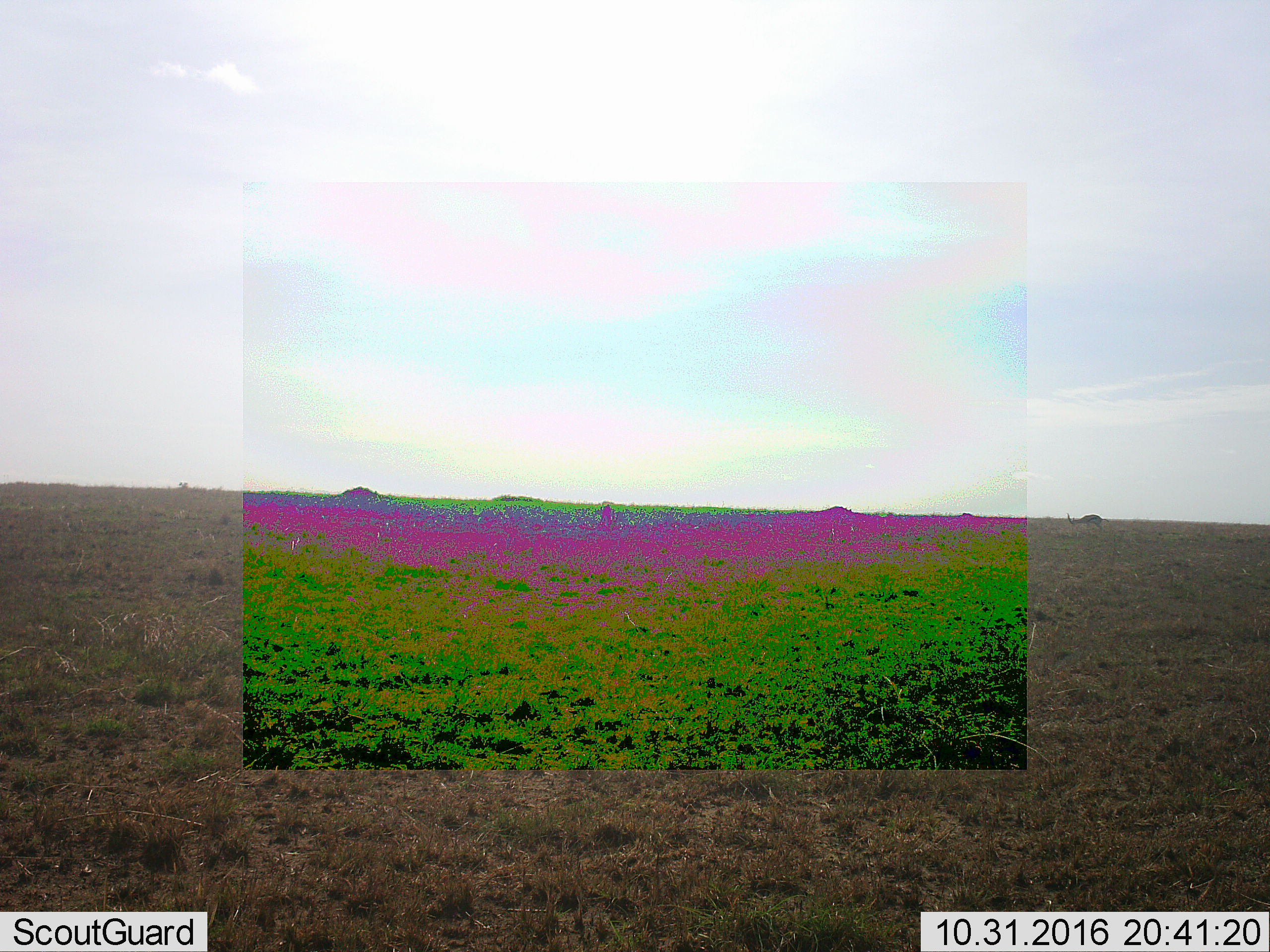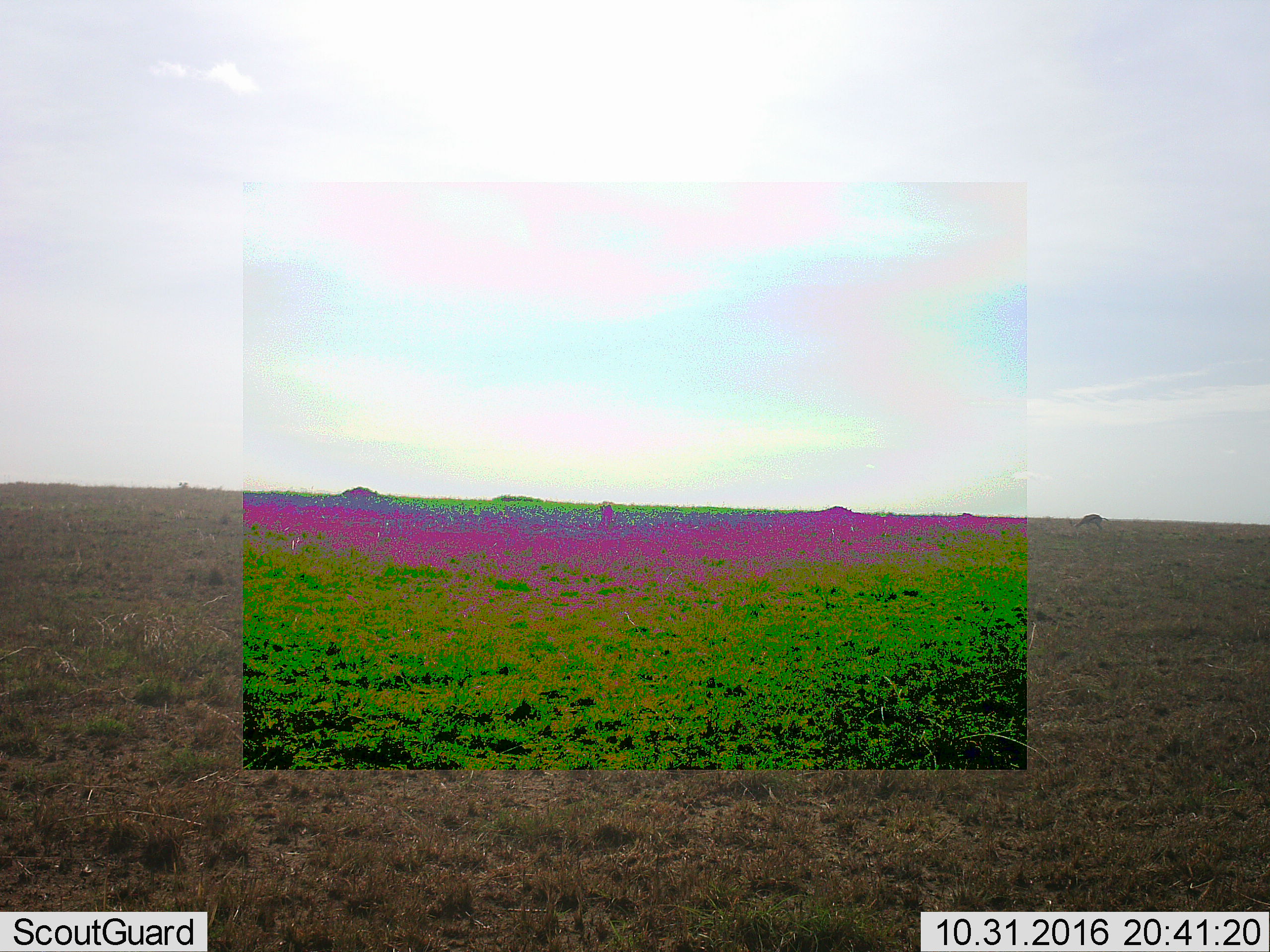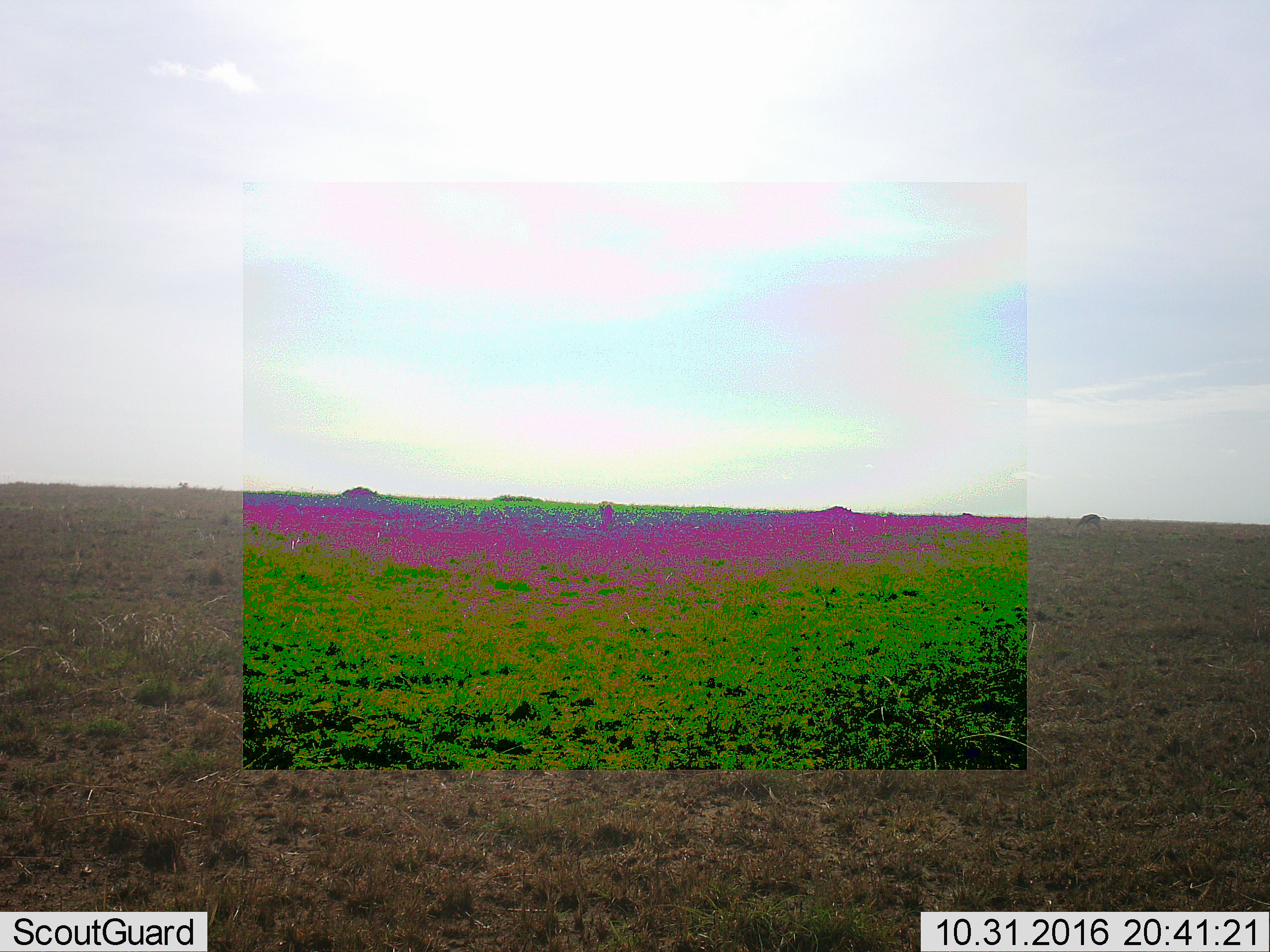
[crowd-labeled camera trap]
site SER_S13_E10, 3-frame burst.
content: unidentified animal